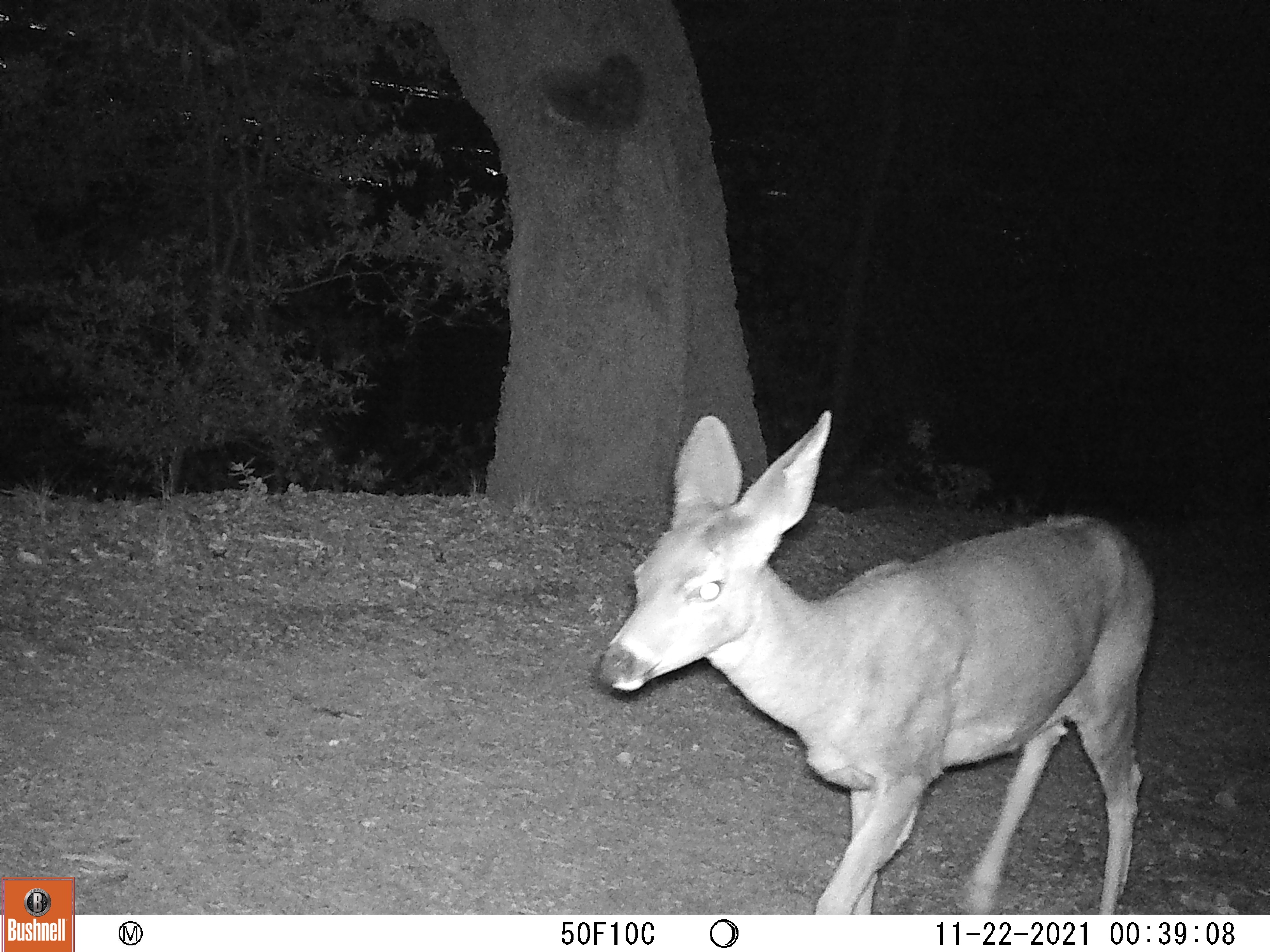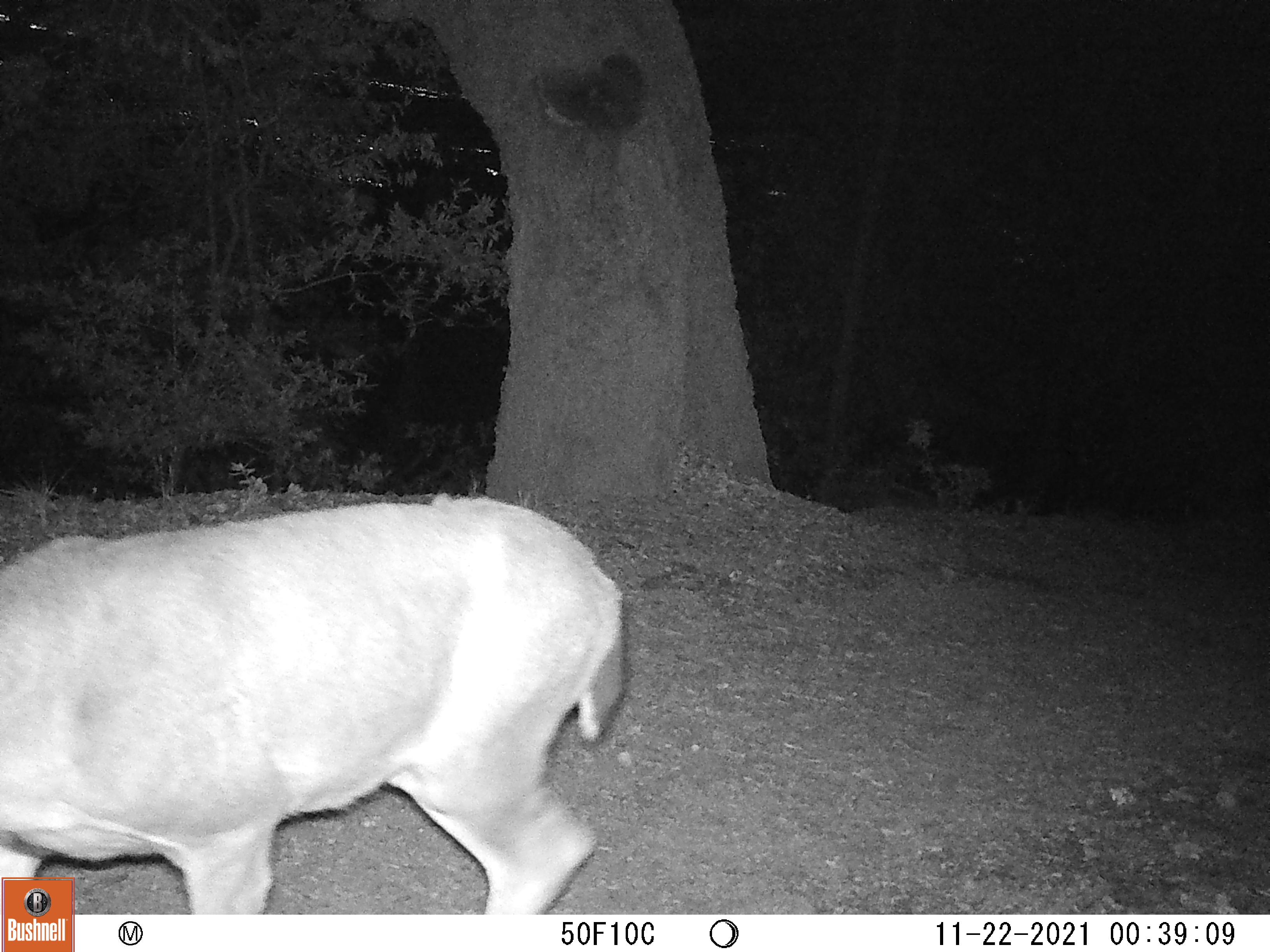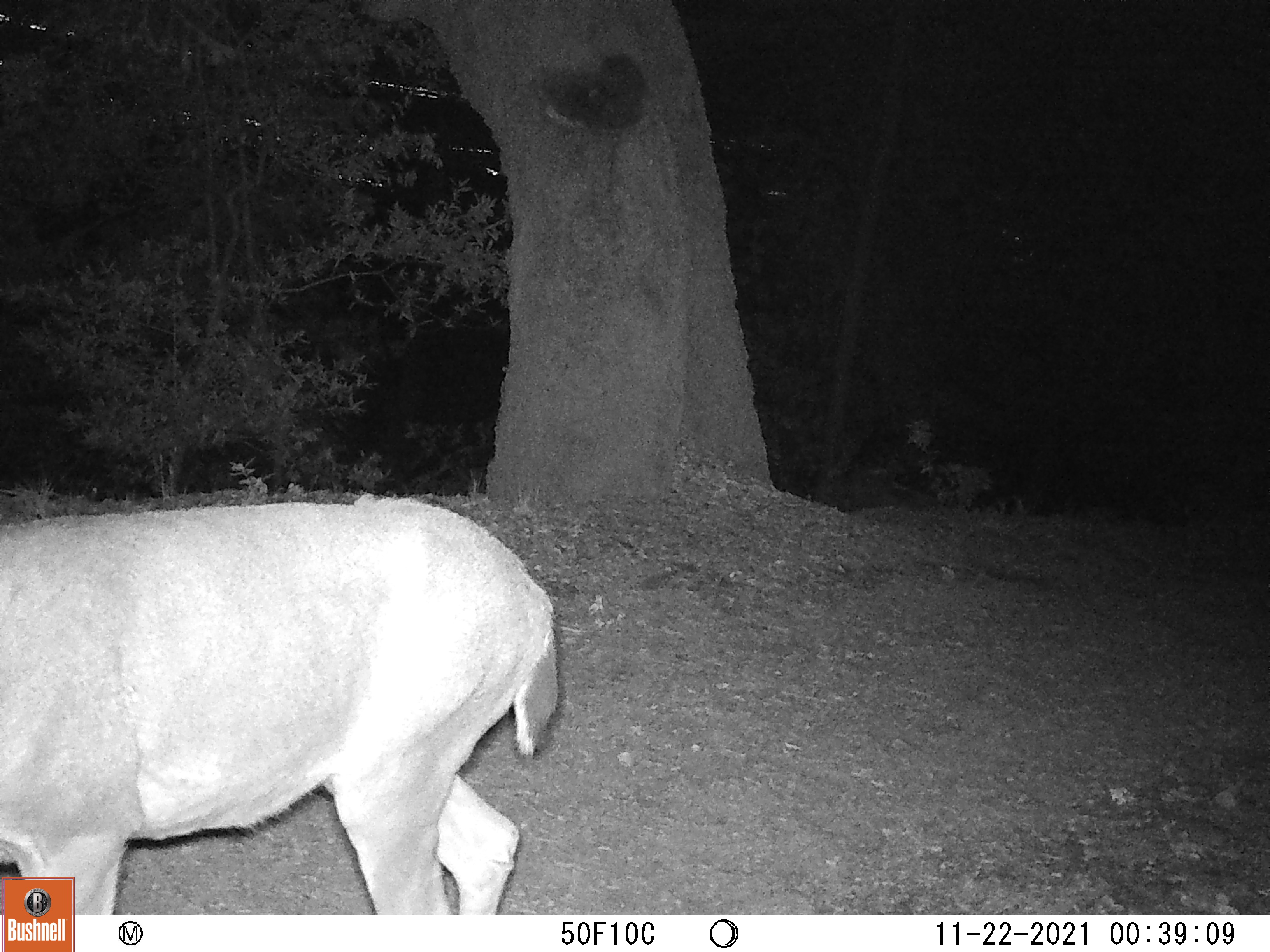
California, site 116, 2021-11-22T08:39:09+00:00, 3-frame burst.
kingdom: Animalia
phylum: Chordata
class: Mammalia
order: Artiodactyla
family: Cervidae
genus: Odocoileus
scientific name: Odocoileus hemionus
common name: mule deer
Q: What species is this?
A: Mule deer (Odocoileus hemionus).